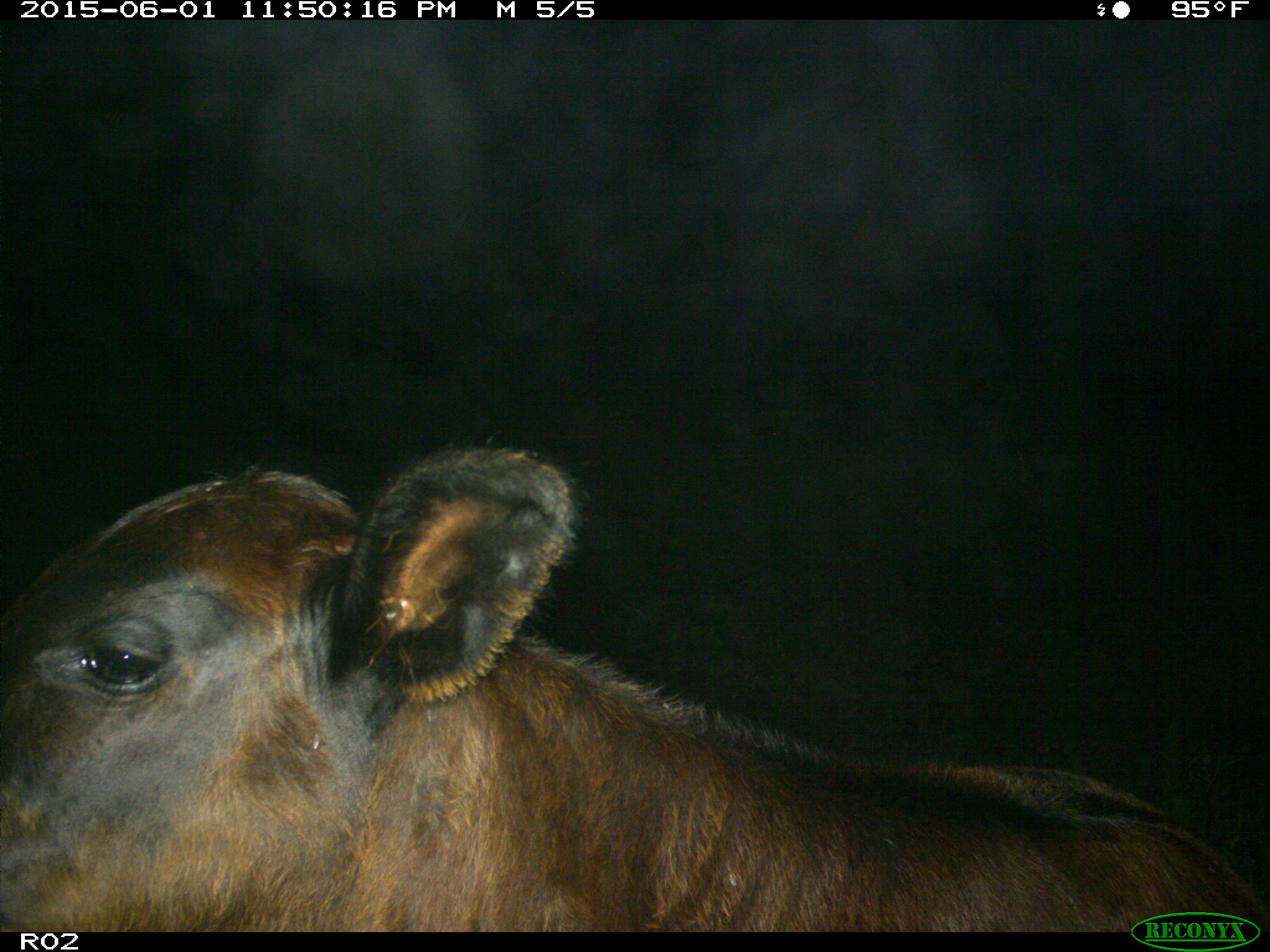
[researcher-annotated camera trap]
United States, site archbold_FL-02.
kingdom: Animalia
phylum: Chordata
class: Mammalia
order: Artiodactyla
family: Bovidae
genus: Bos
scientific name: Bos taurus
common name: domestic cow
Bos taurus (domestic cow).